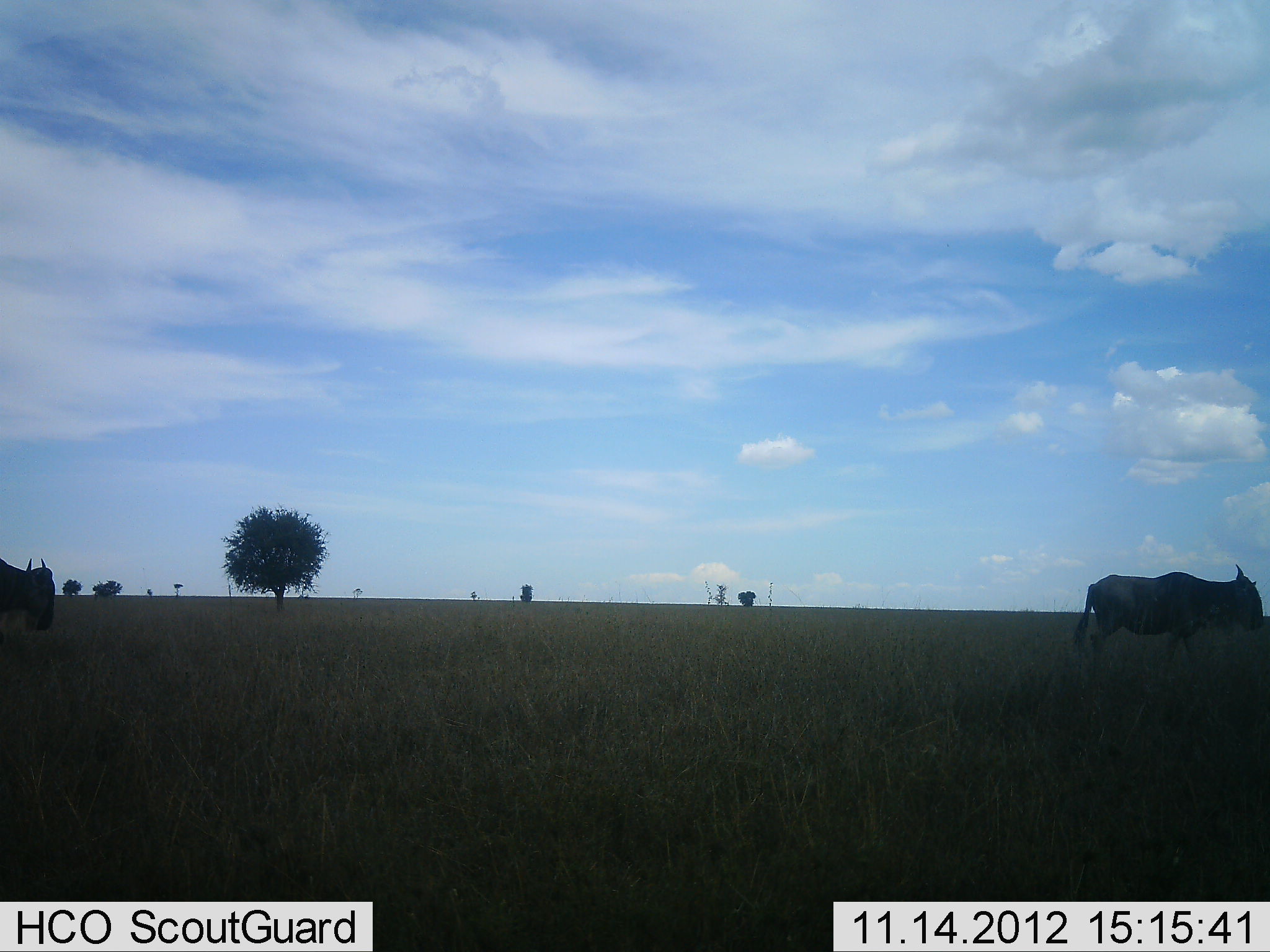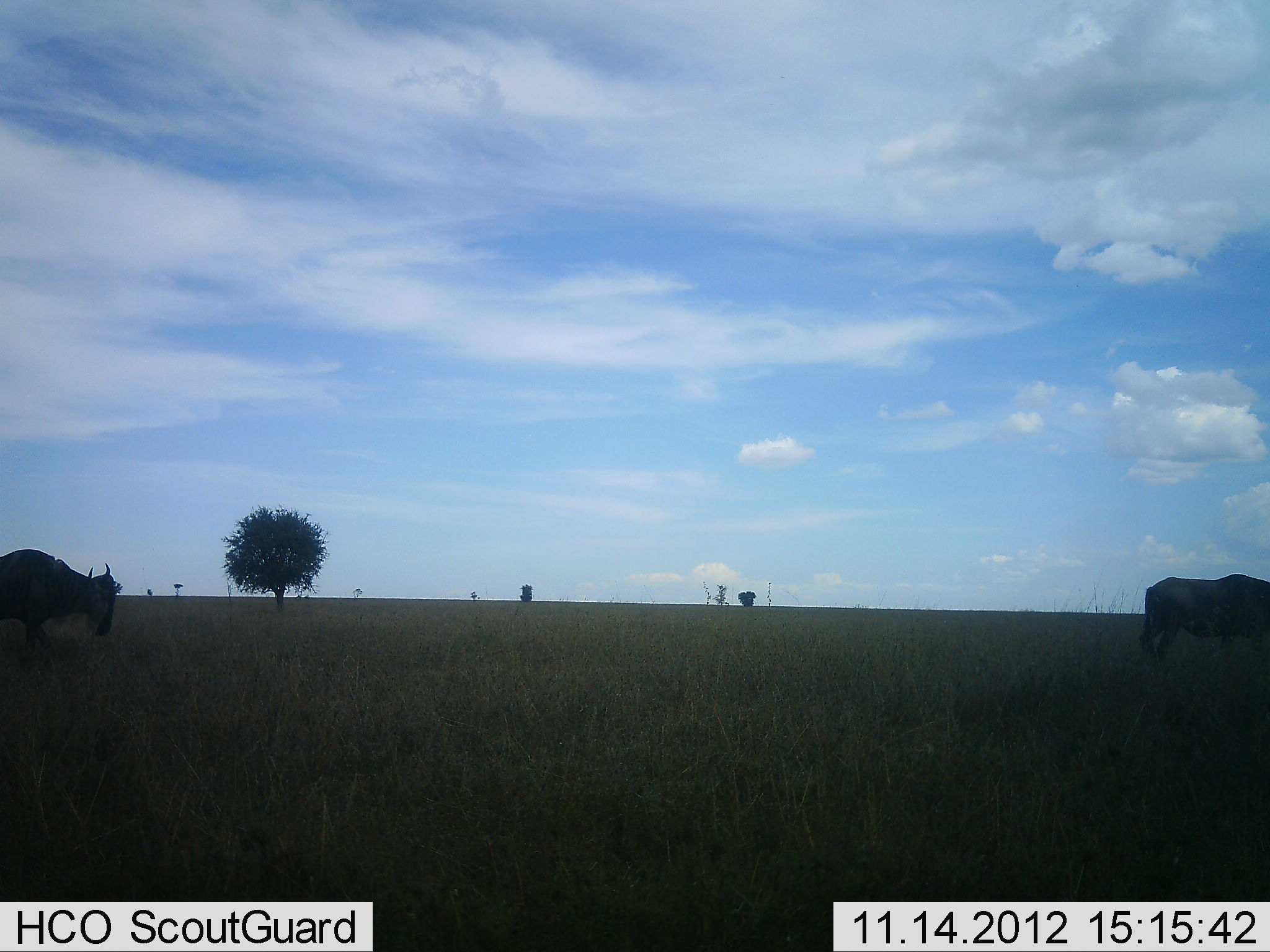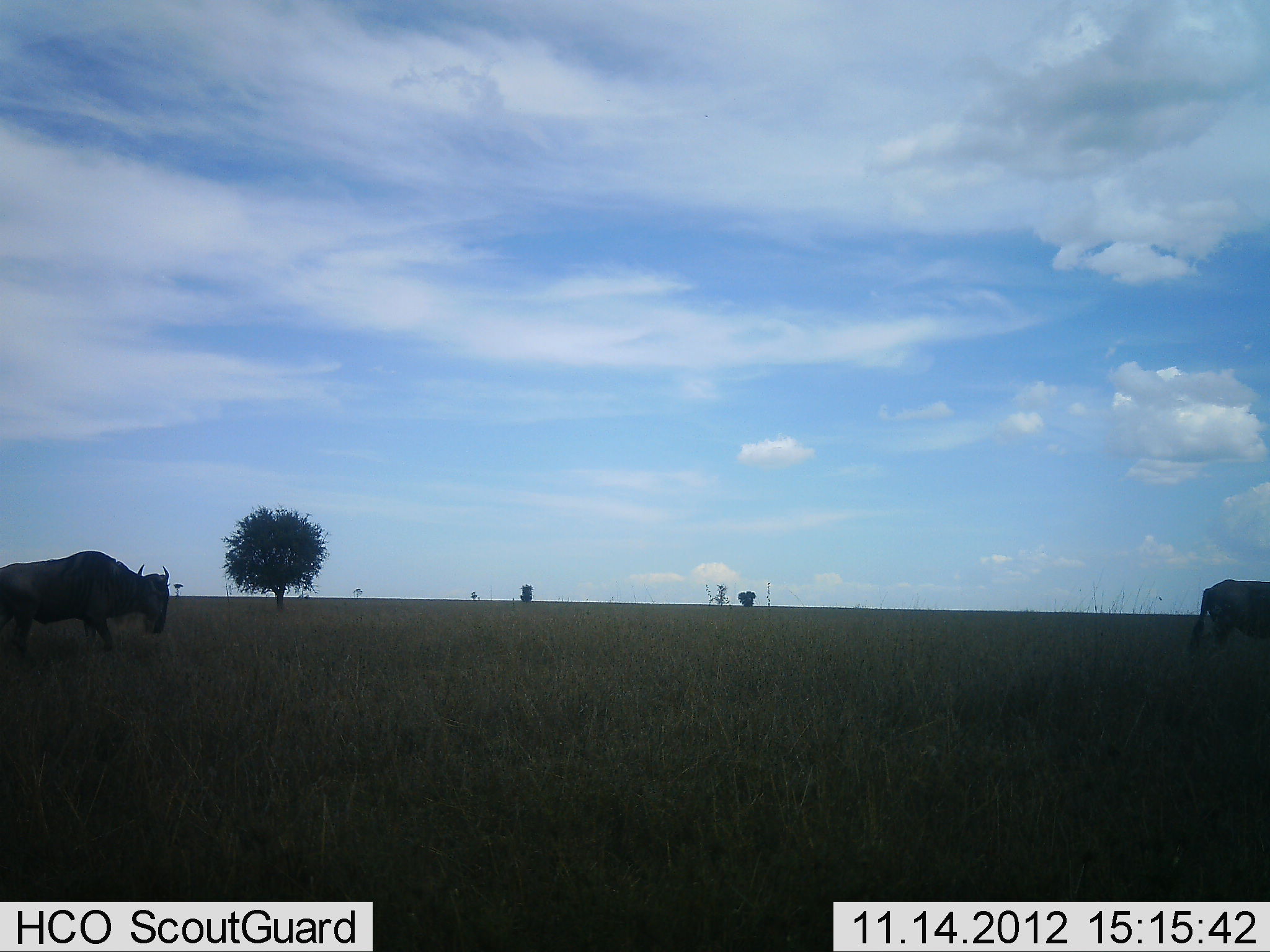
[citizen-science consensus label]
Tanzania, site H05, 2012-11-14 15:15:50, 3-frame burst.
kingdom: Animalia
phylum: Chordata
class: Mammalia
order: Artiodactyla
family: Bovidae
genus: Connochaetes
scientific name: Connochaetes taurinus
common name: blue wildebeest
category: wildebeest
Wildebeest (blue wildebeest) (Connochaetes taurinus), count 2. Behavior (volunteer vote fractions): standing 10%, resting 0%, moving 100%, interacting 0%. Young present (vote fraction): 0%. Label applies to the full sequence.